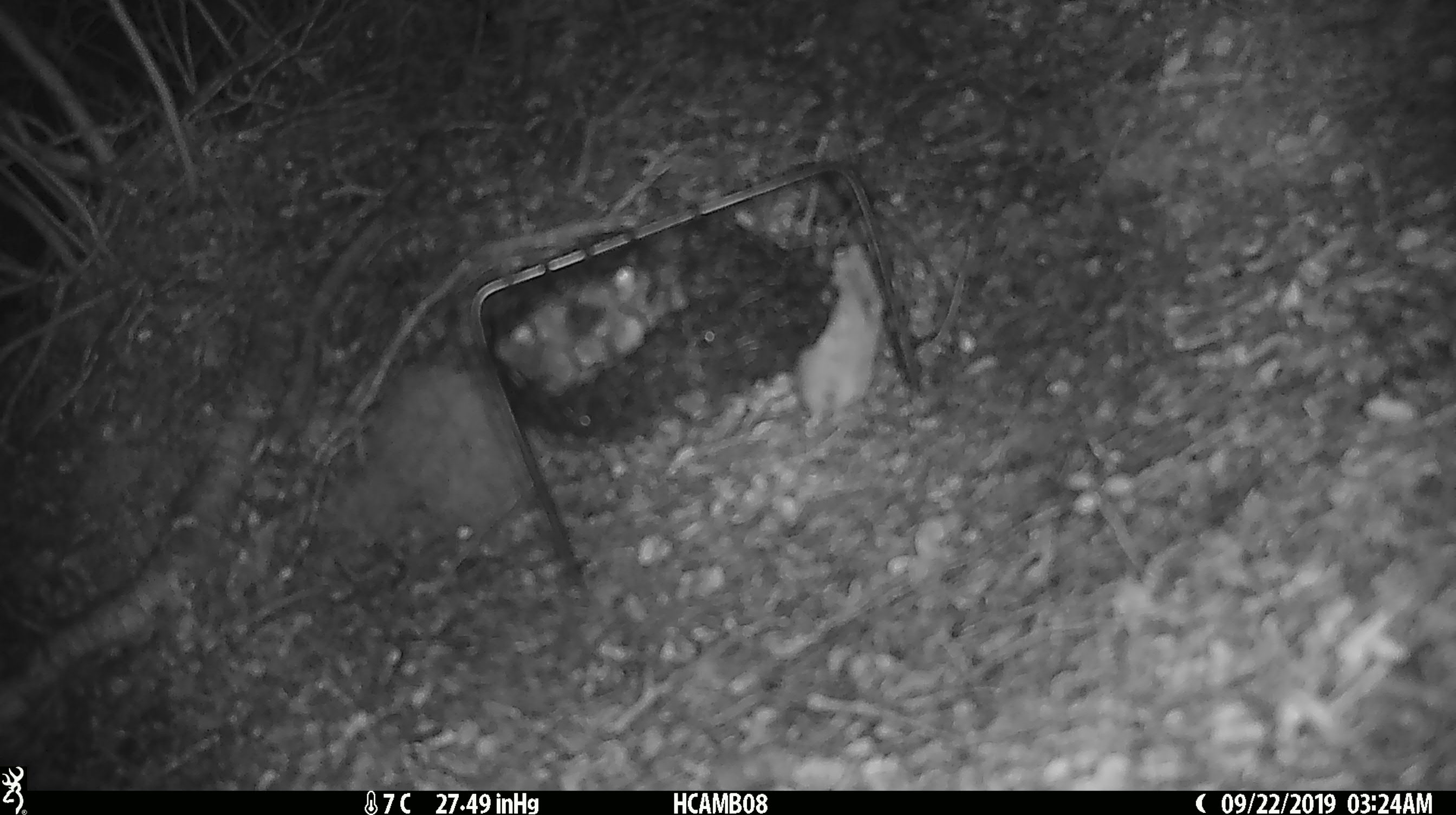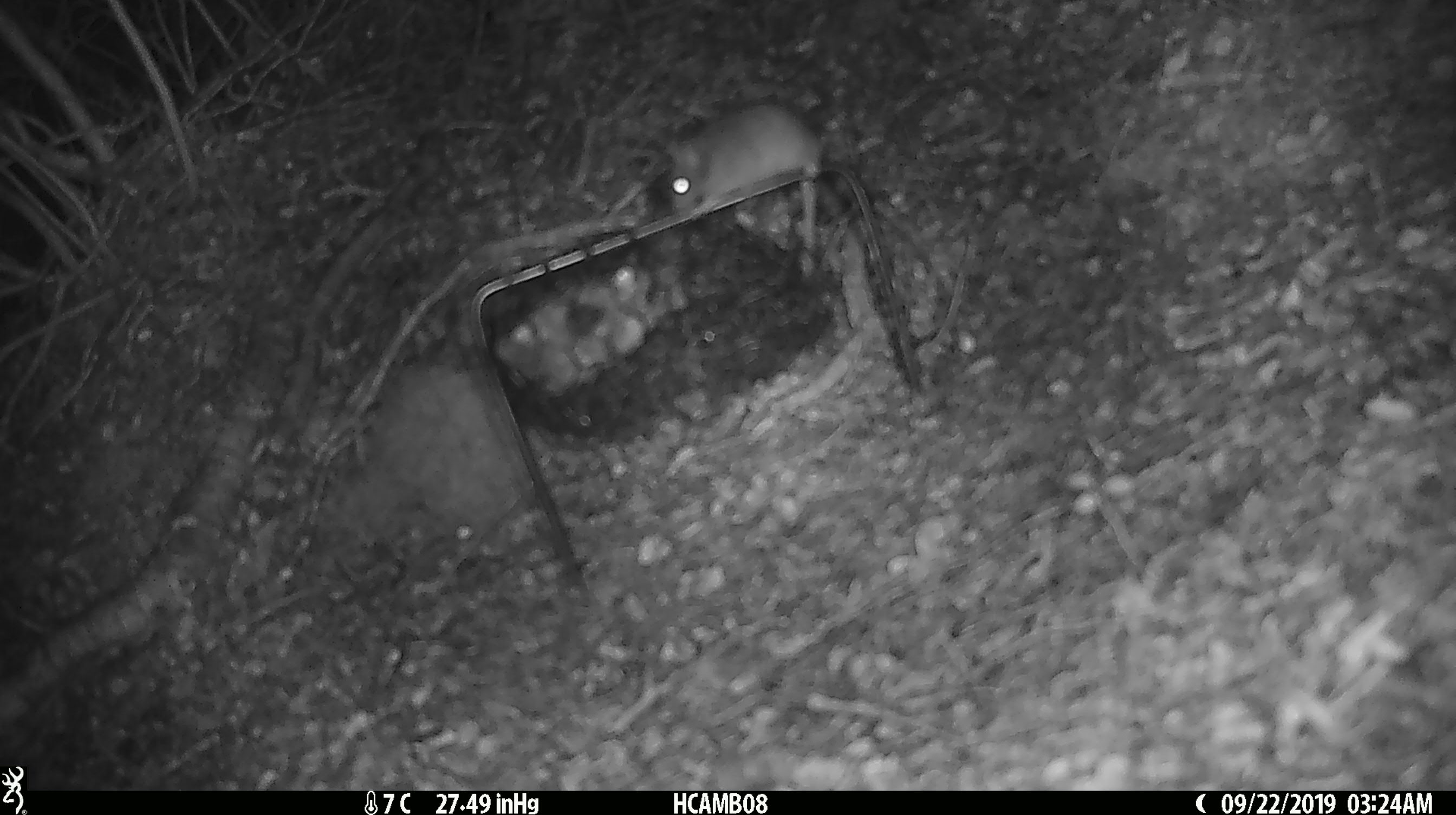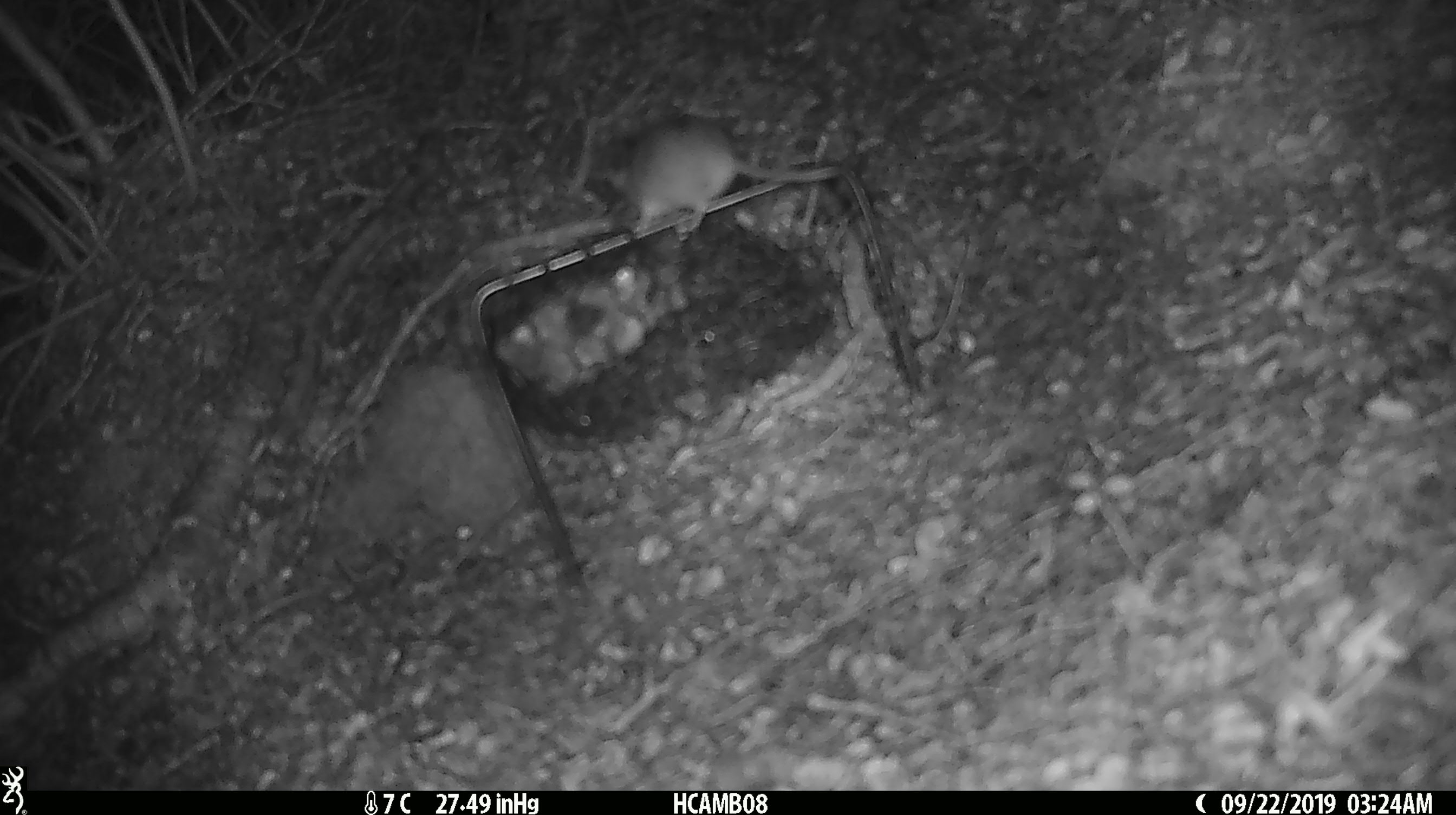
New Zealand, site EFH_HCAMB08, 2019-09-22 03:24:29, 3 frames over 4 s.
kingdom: Animalia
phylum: Chordata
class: Mammalia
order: Rodentia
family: Muridae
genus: Mus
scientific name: Mus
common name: mouse